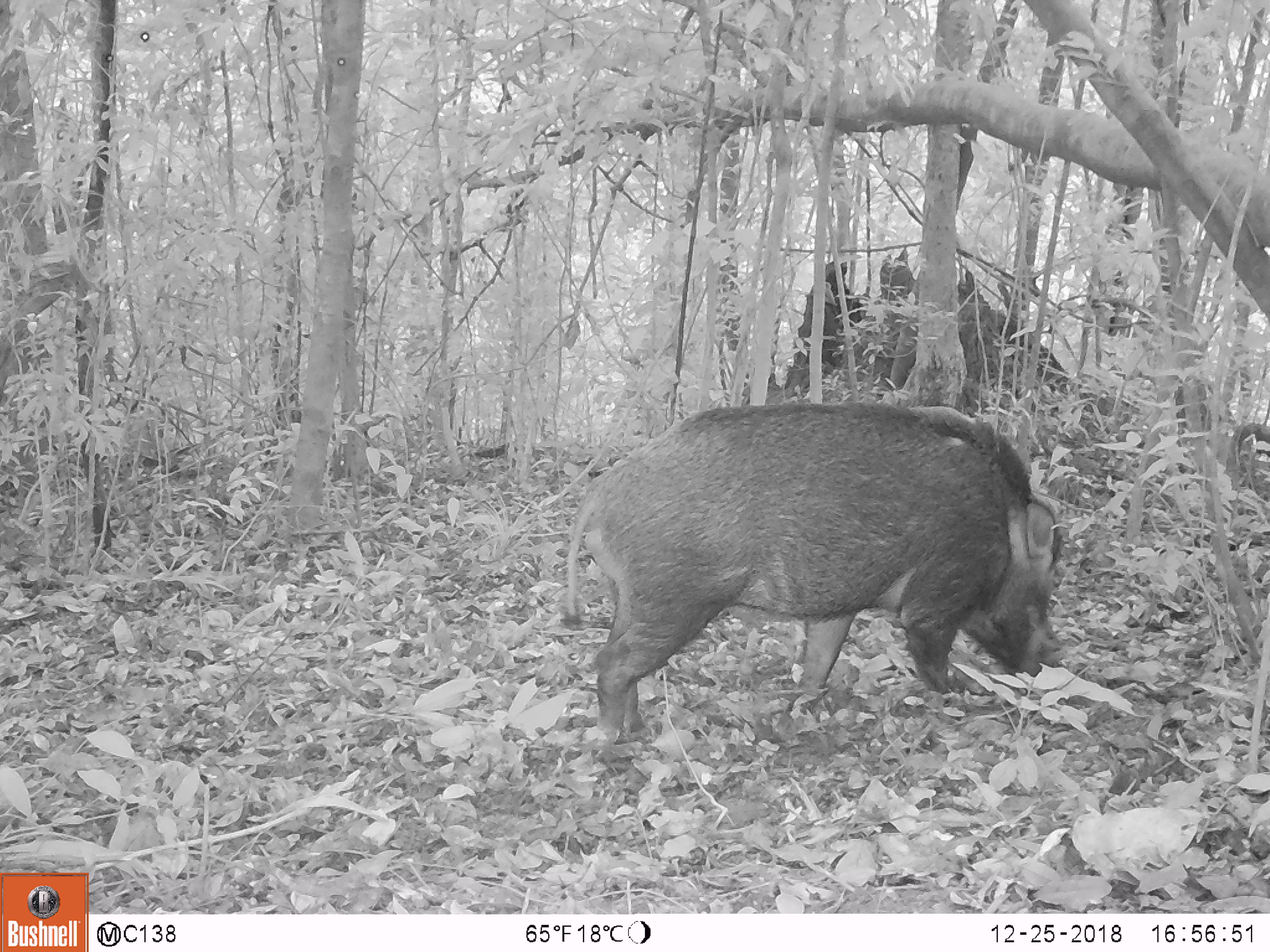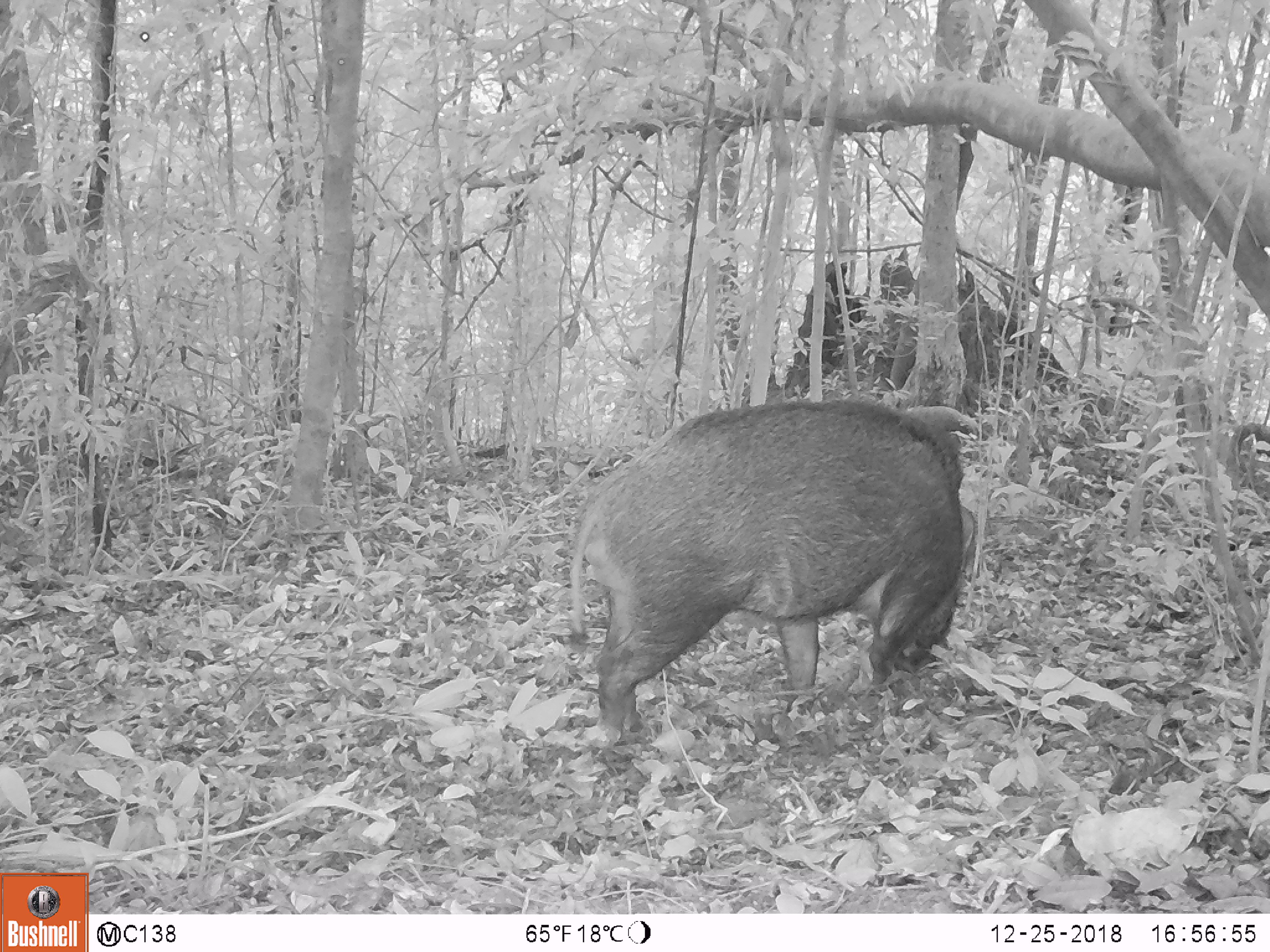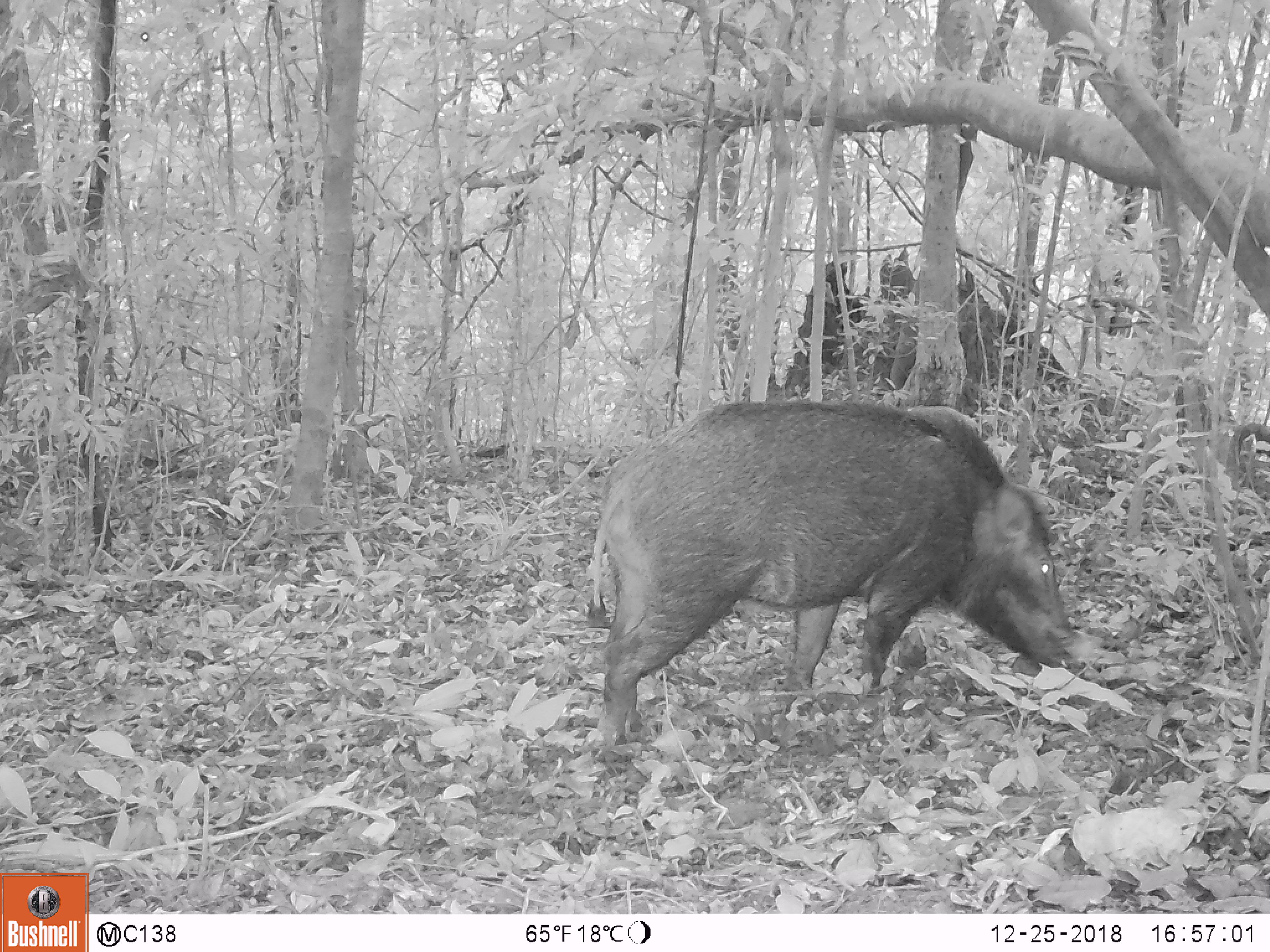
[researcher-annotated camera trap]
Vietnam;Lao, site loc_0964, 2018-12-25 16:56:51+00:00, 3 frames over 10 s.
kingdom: Animalia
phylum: Chordata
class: Mammalia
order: Artiodactyla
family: Suidae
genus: Sus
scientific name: Sus scrofa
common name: eurasian wild pig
Eurasian wild pig (Sus scrofa). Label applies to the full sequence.